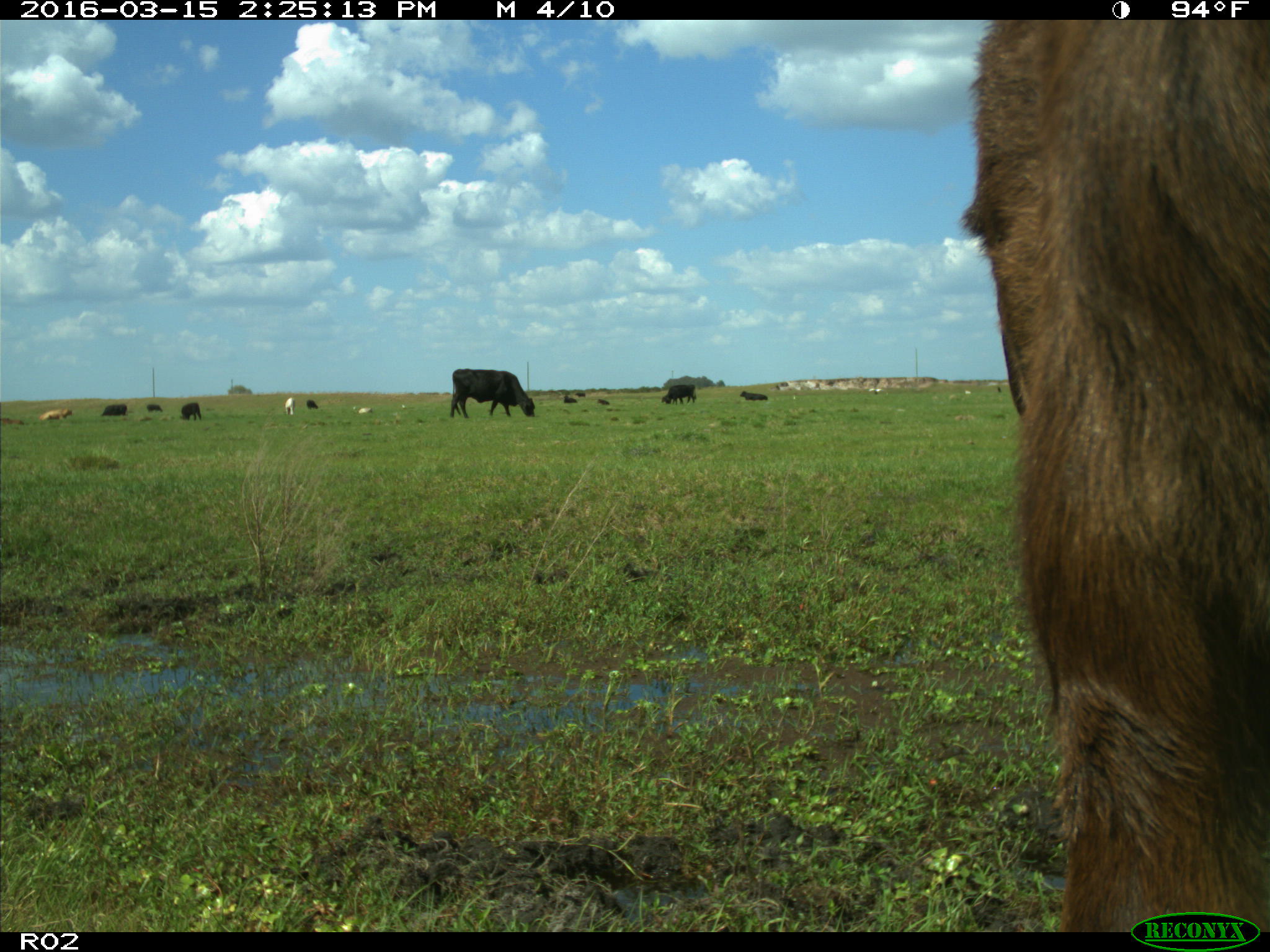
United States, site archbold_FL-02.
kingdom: Animalia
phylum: Chordata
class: Mammalia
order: Artiodactyla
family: Bovidae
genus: Bos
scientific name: Bos taurus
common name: domestic cow